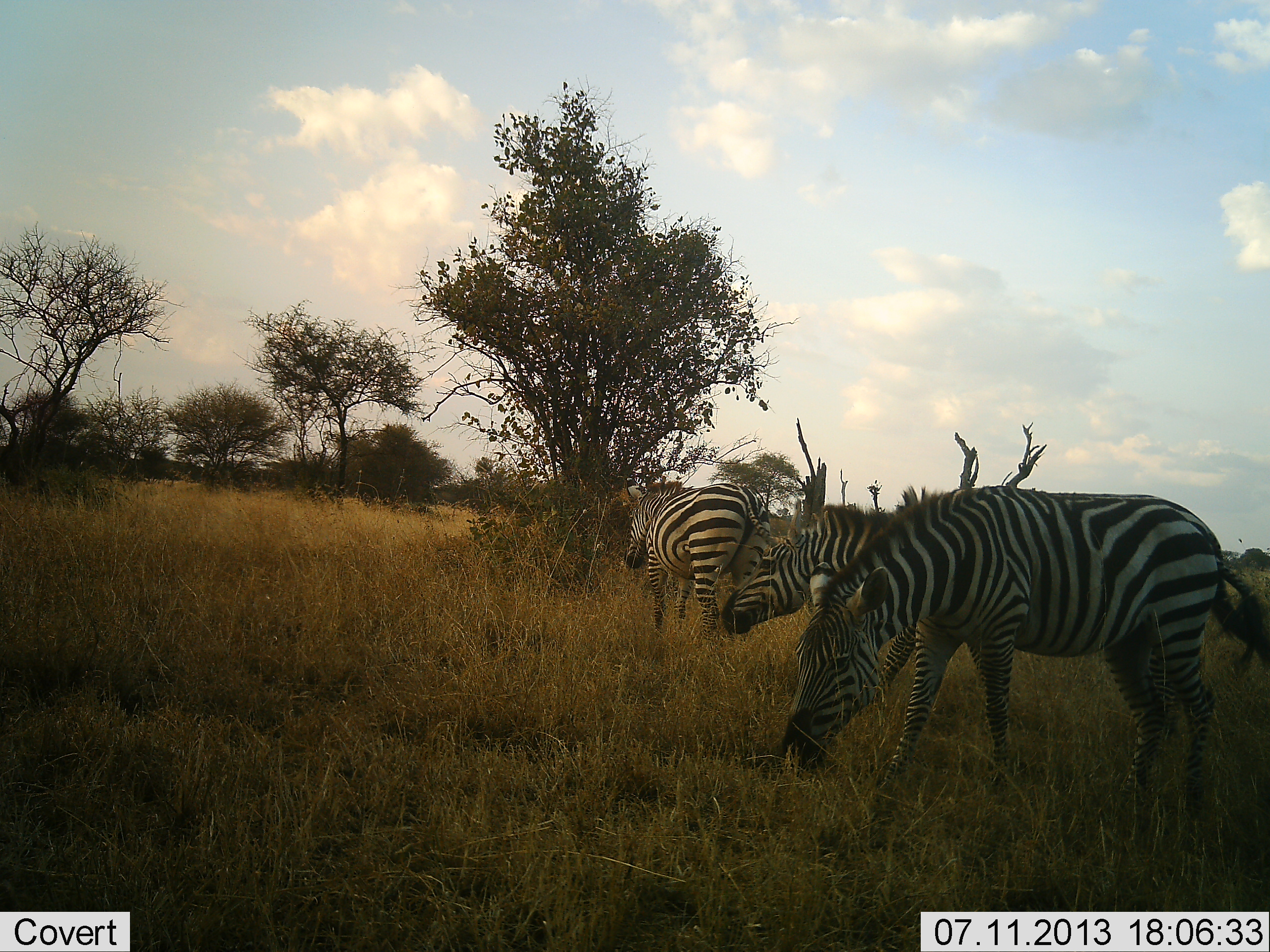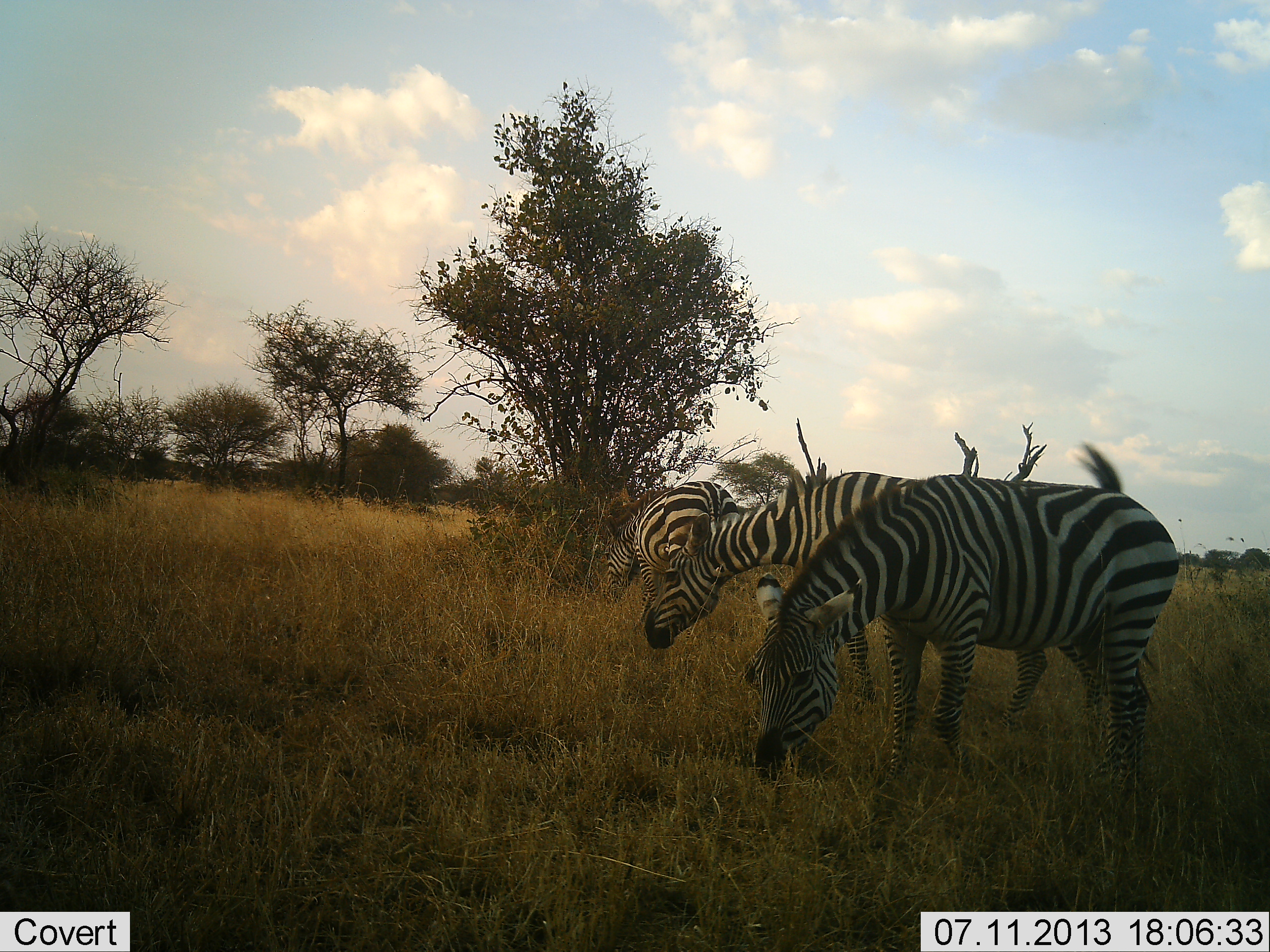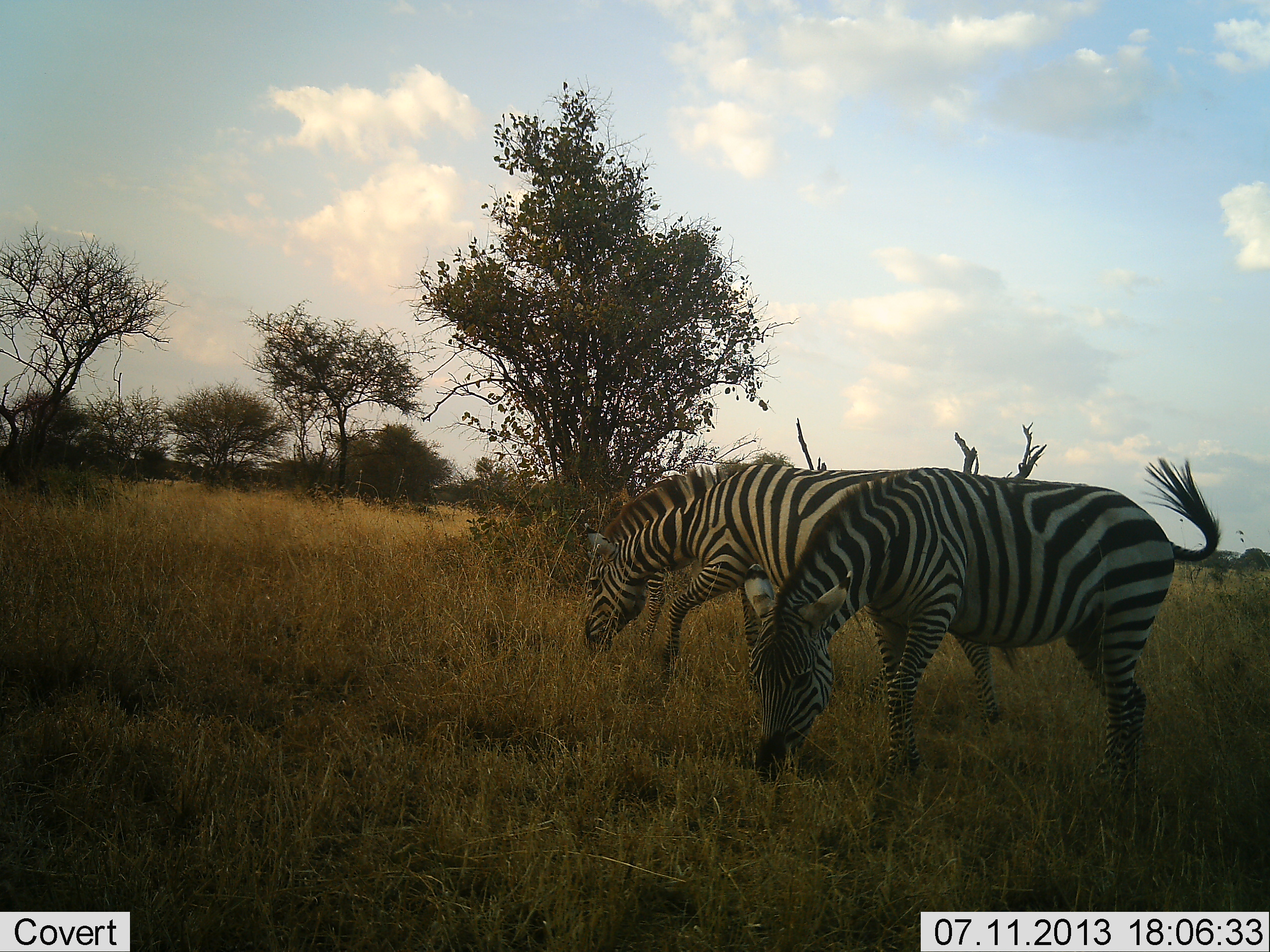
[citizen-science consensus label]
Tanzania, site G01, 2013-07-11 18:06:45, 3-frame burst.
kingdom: Animalia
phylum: Chordata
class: Mammalia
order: Perissodactyla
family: Equidae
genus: Equus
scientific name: Equus quagga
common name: plains zebra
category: zebra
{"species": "zebra (plains zebra) (Equus quagga)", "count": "3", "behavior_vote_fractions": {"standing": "26%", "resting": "2%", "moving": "36%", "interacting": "0%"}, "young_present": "0%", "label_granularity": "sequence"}